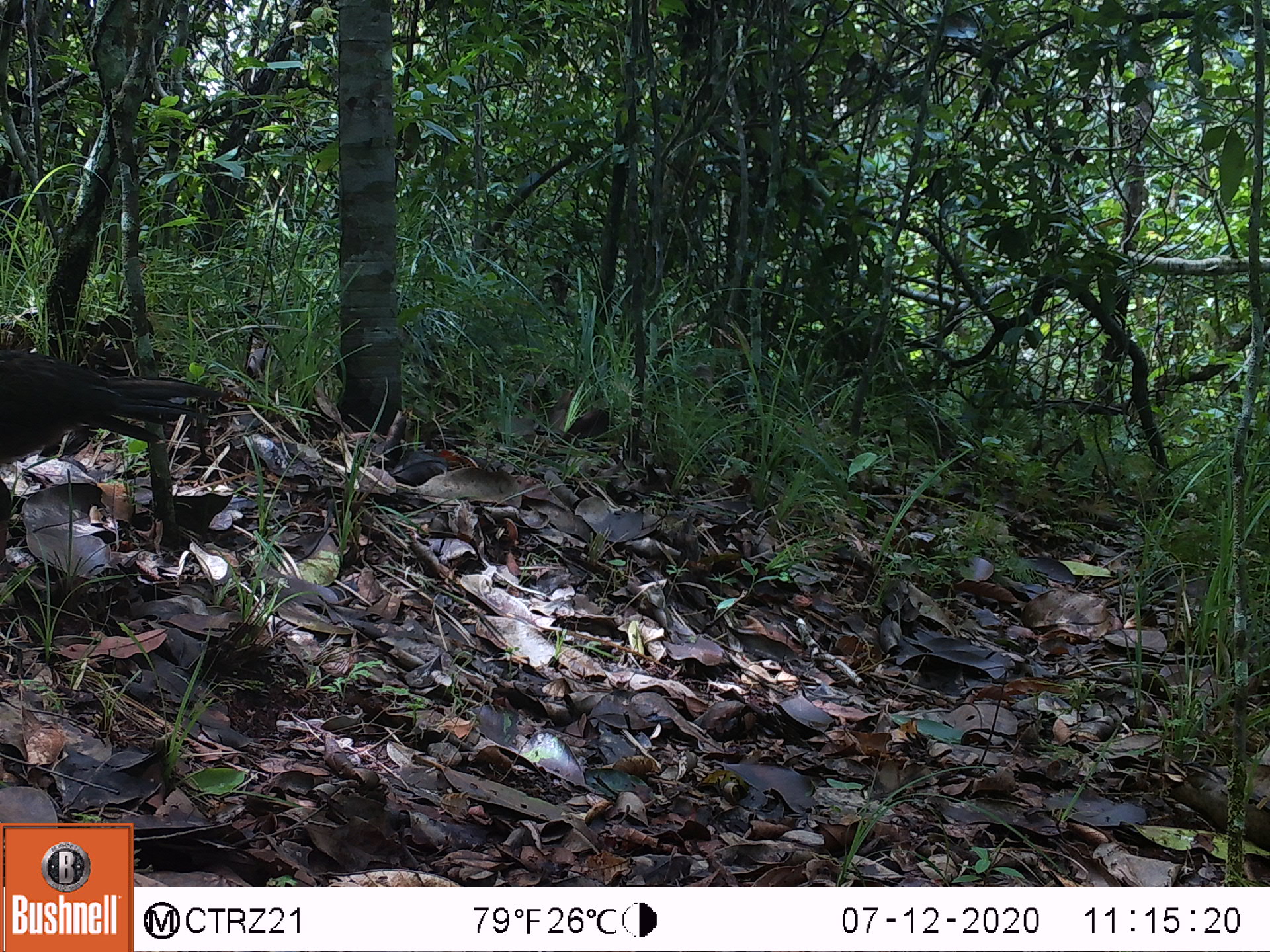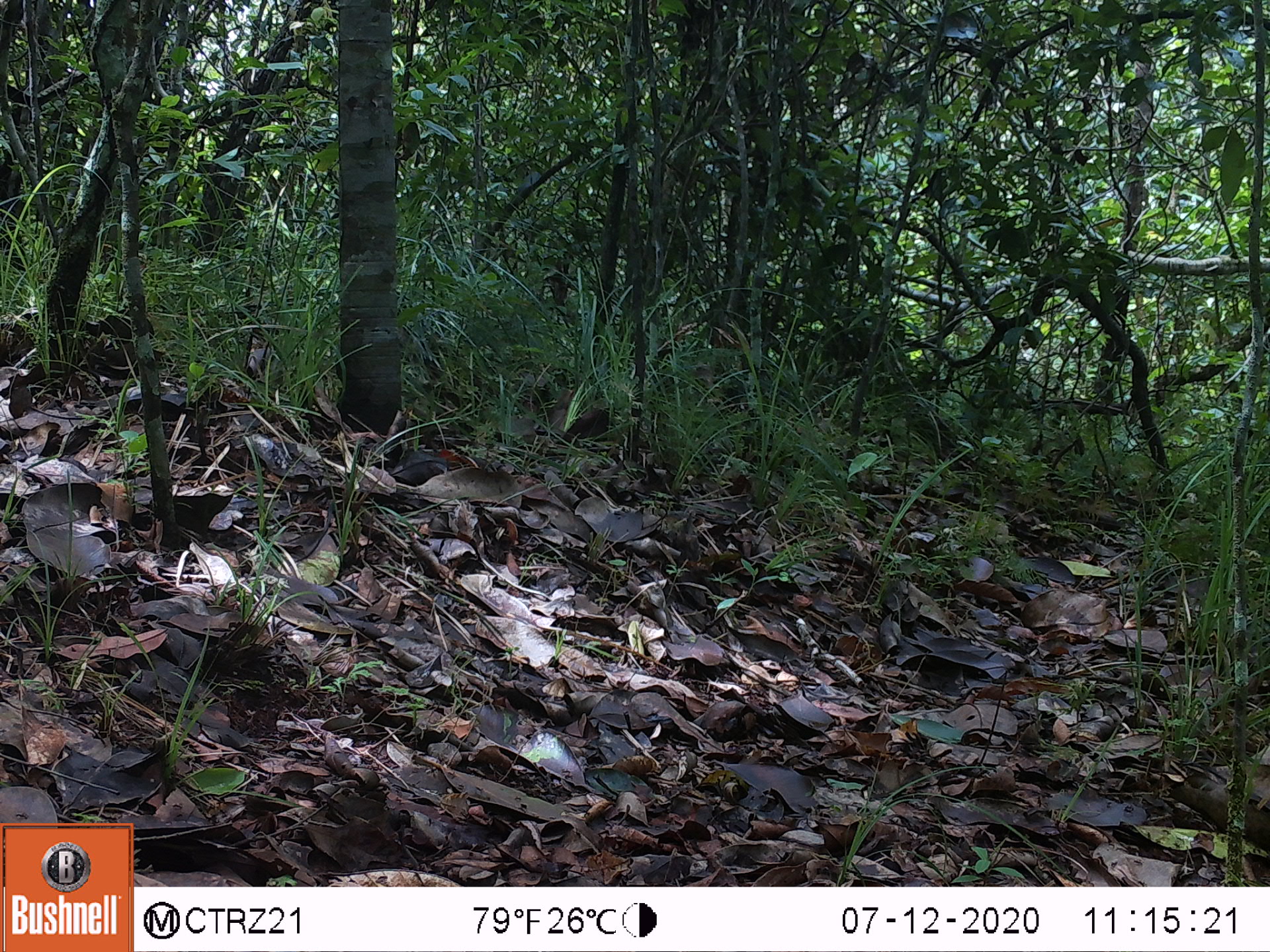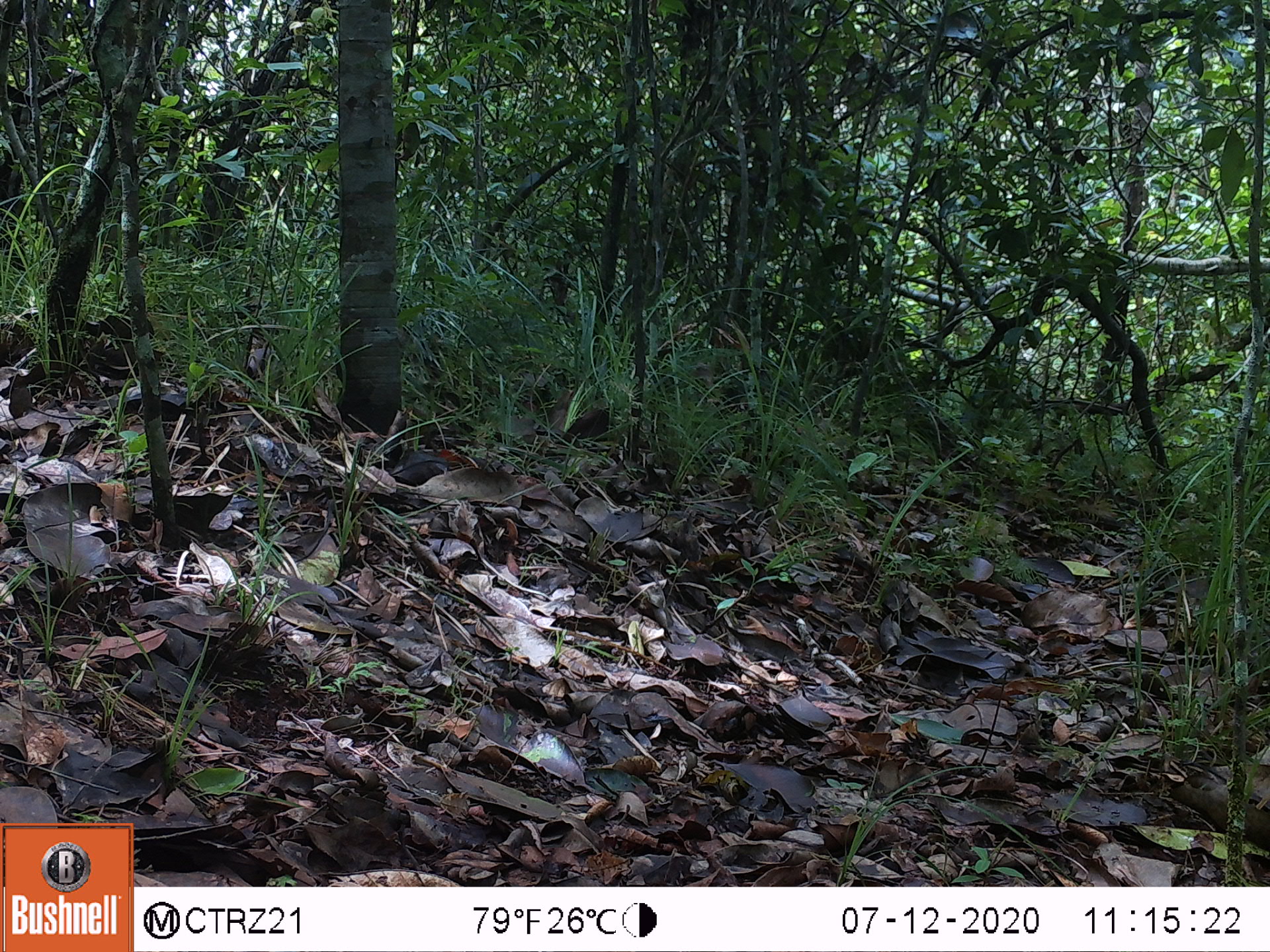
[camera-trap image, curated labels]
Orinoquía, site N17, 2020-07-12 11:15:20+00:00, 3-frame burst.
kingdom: Animalia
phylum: Chordata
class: Aves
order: Galliformes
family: Cracidae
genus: Penelope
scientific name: Penelope jacquacu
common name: spix's guan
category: spixs guan